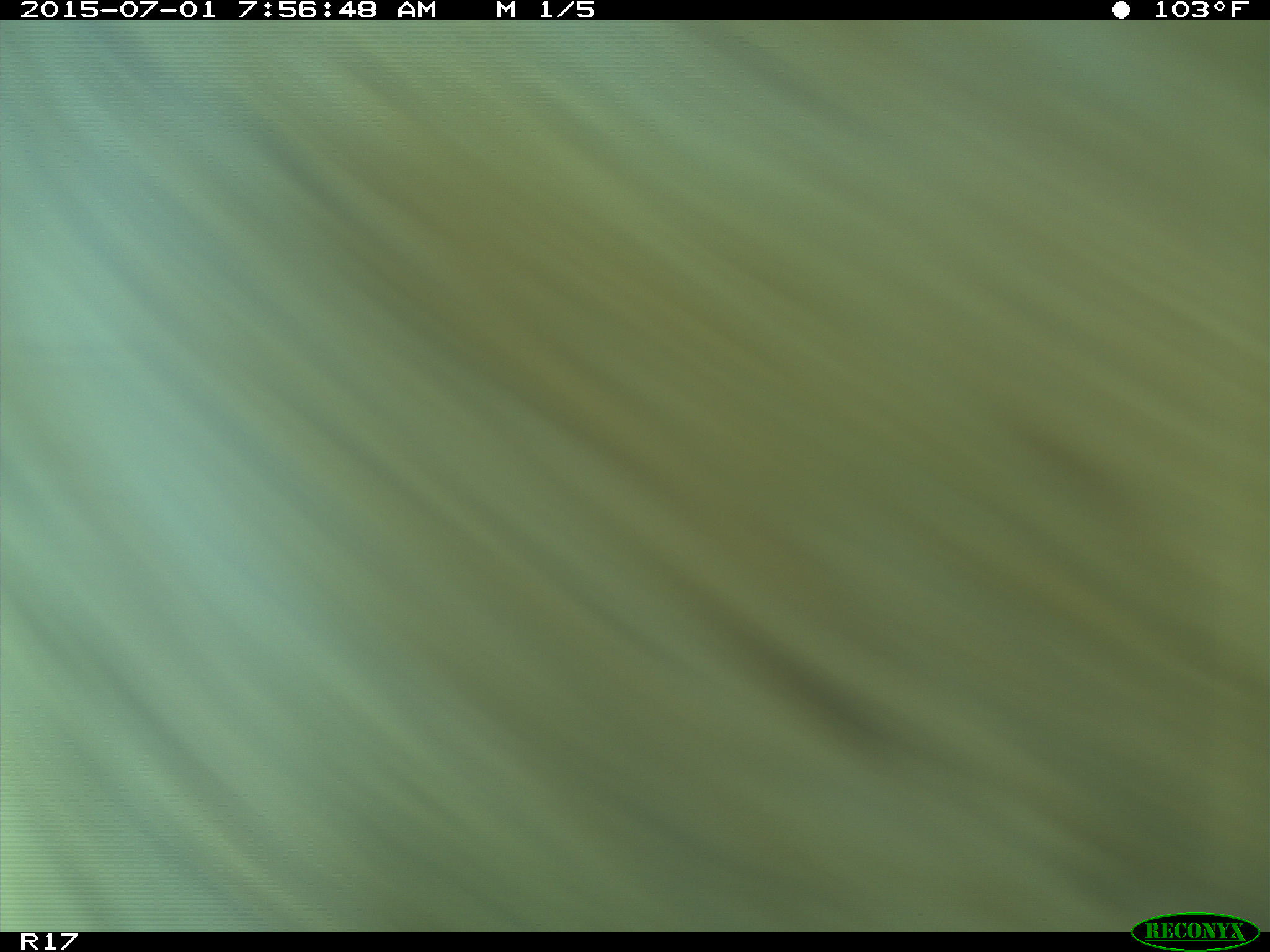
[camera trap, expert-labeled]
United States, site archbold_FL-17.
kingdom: Animalia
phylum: Chordata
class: Mammalia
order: Artiodactyla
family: Bovidae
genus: Bos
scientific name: Bos taurus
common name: domestic cow